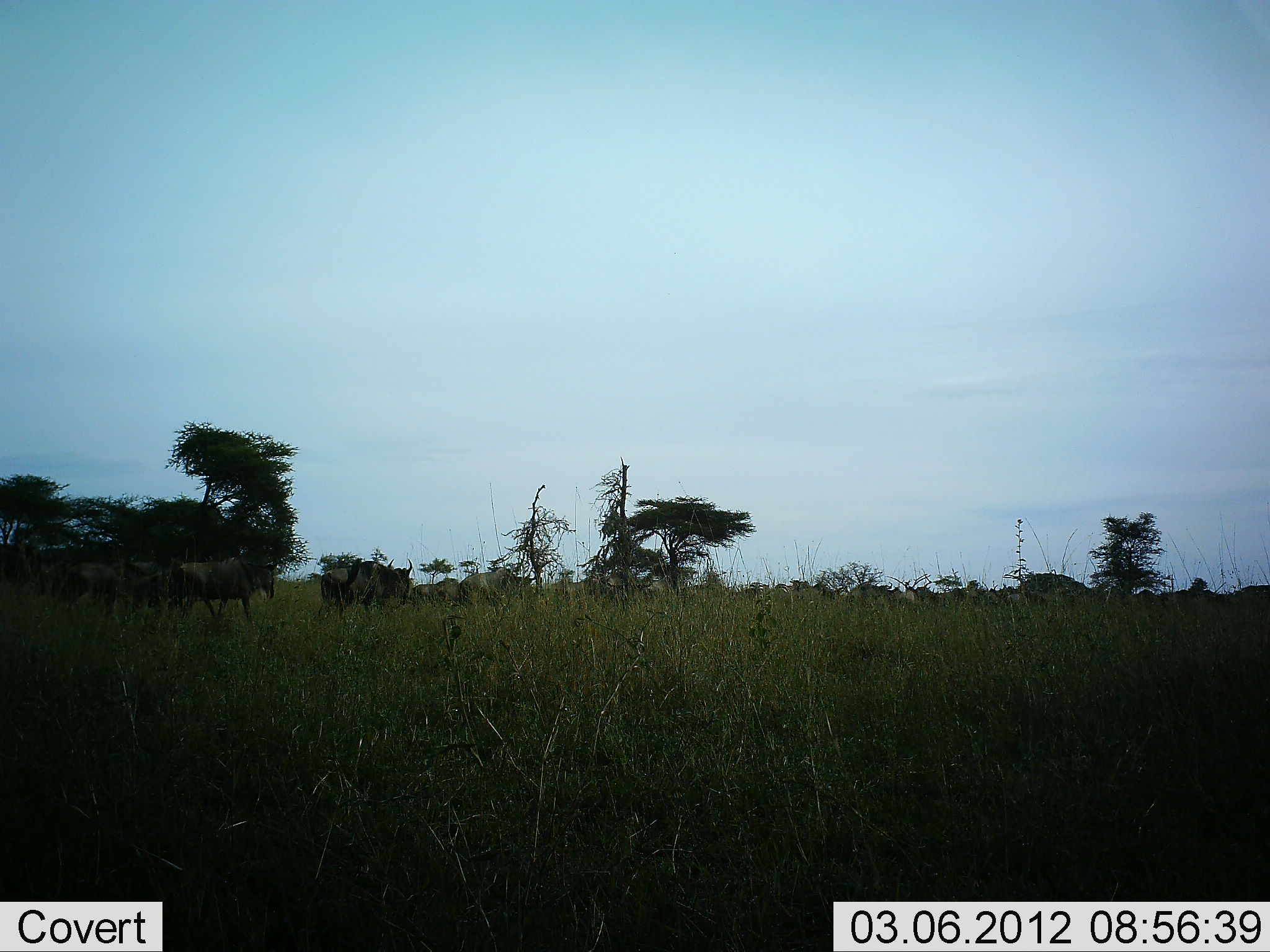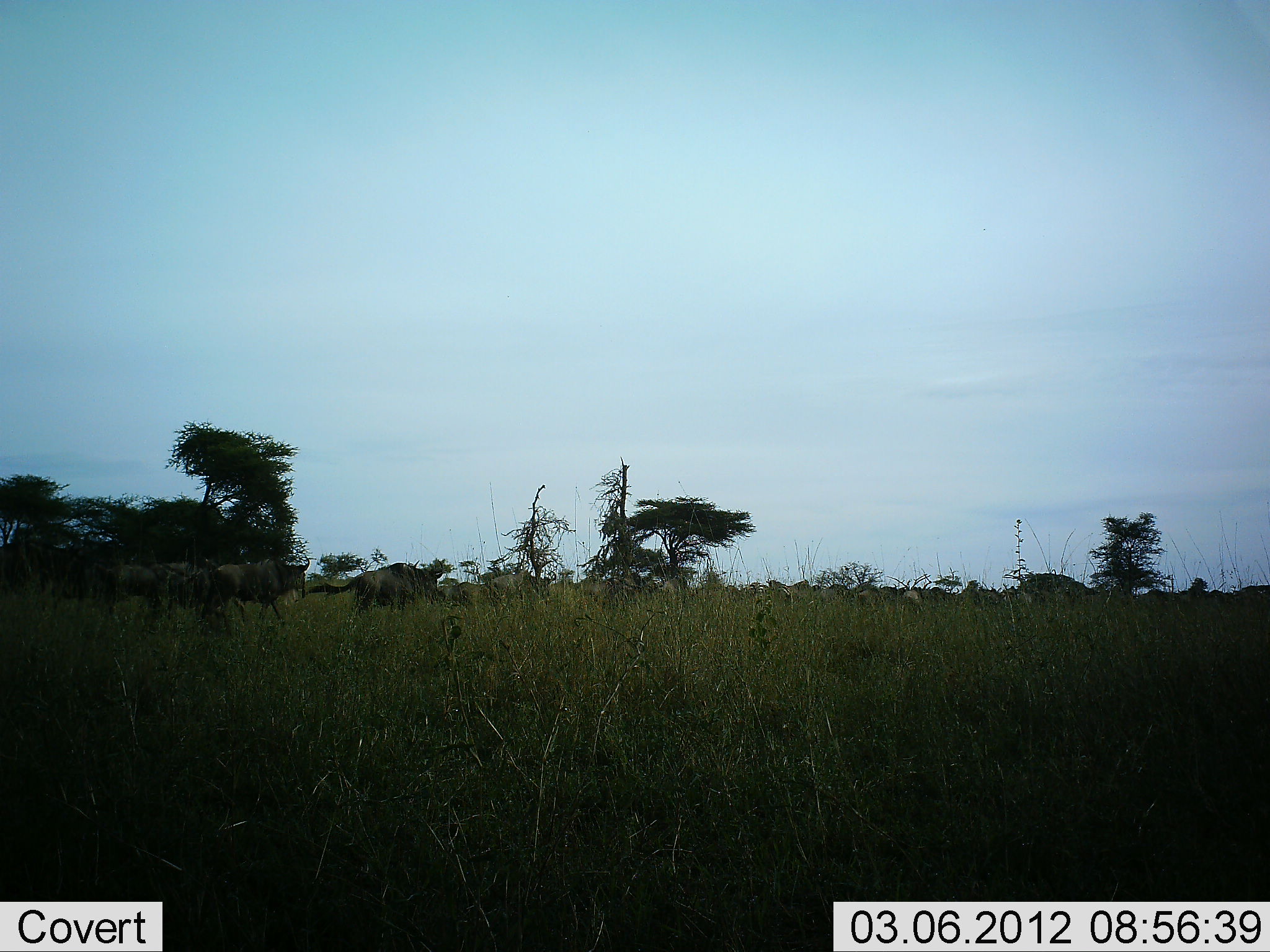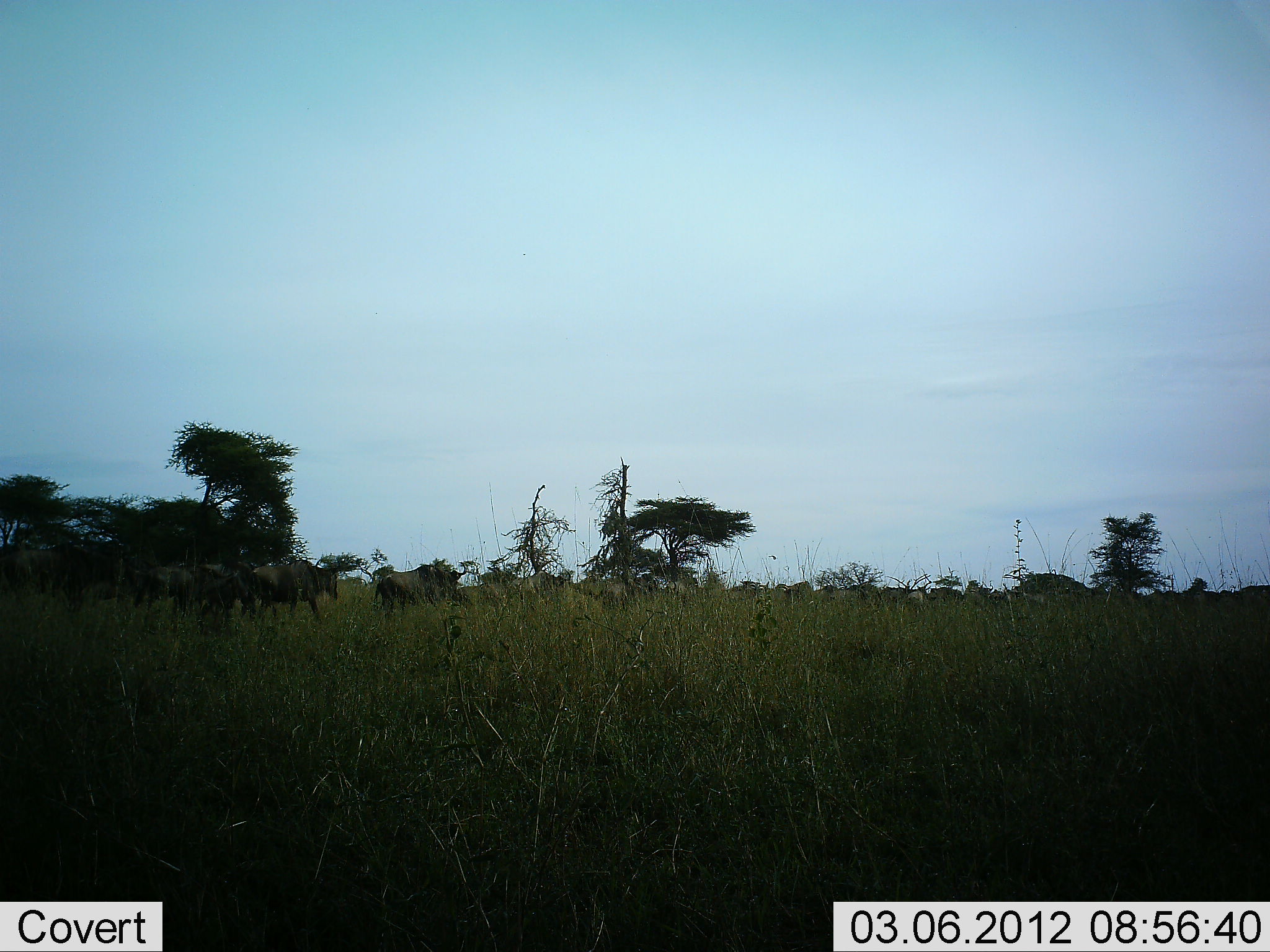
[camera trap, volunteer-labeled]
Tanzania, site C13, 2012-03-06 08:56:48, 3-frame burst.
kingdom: Animalia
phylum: Chordata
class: Mammalia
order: Artiodactyla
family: Bovidae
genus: Connochaetes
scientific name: Connochaetes taurinus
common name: blue wildebeest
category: wildebeest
Wildebeest (blue wildebeest) (Connochaetes taurinus), count 11-50. Behavior (volunteer vote fractions): standing 8%, resting 0%, moving 96%, interacting 0%. Young present (vote fraction): 4%. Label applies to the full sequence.